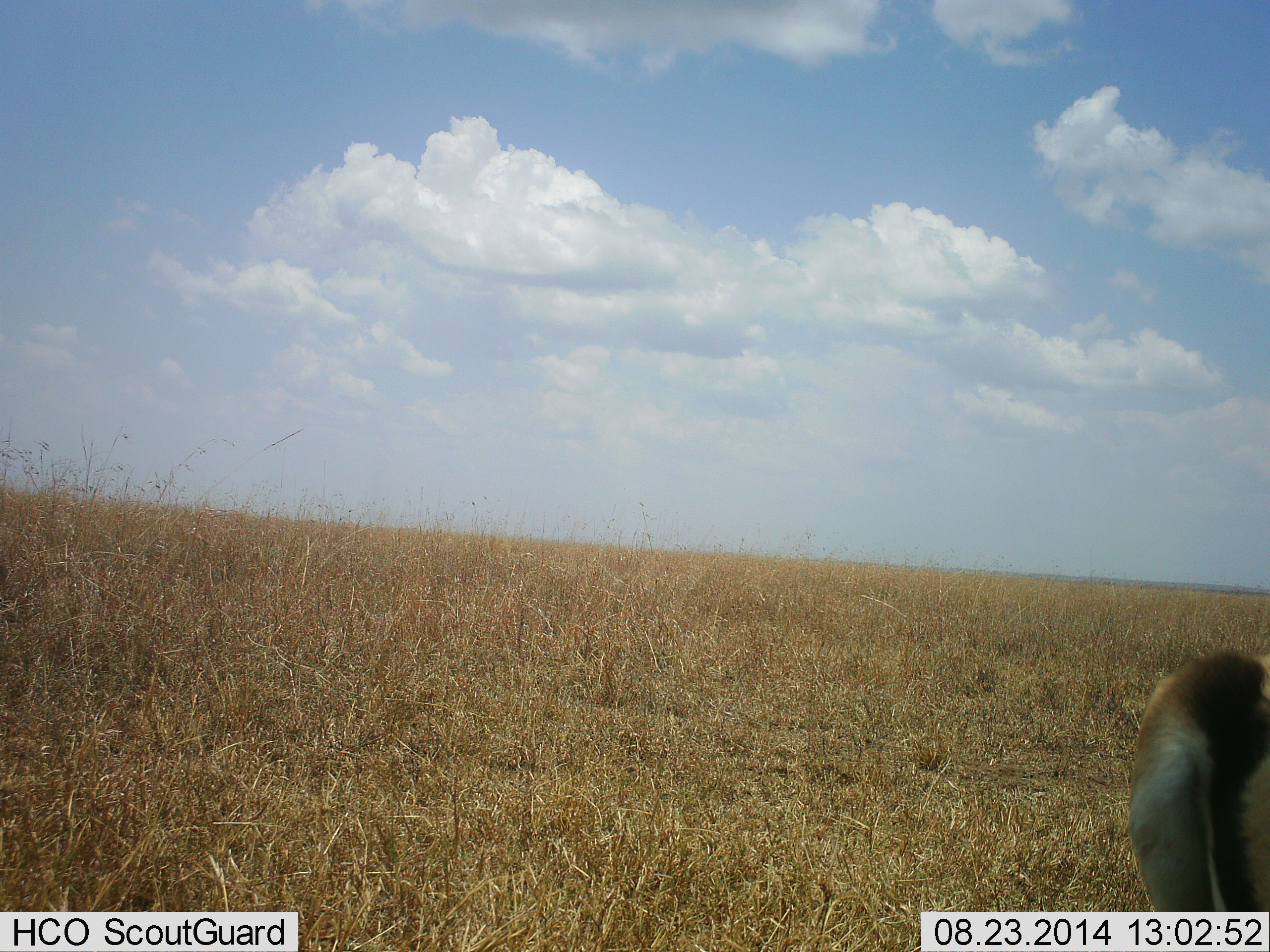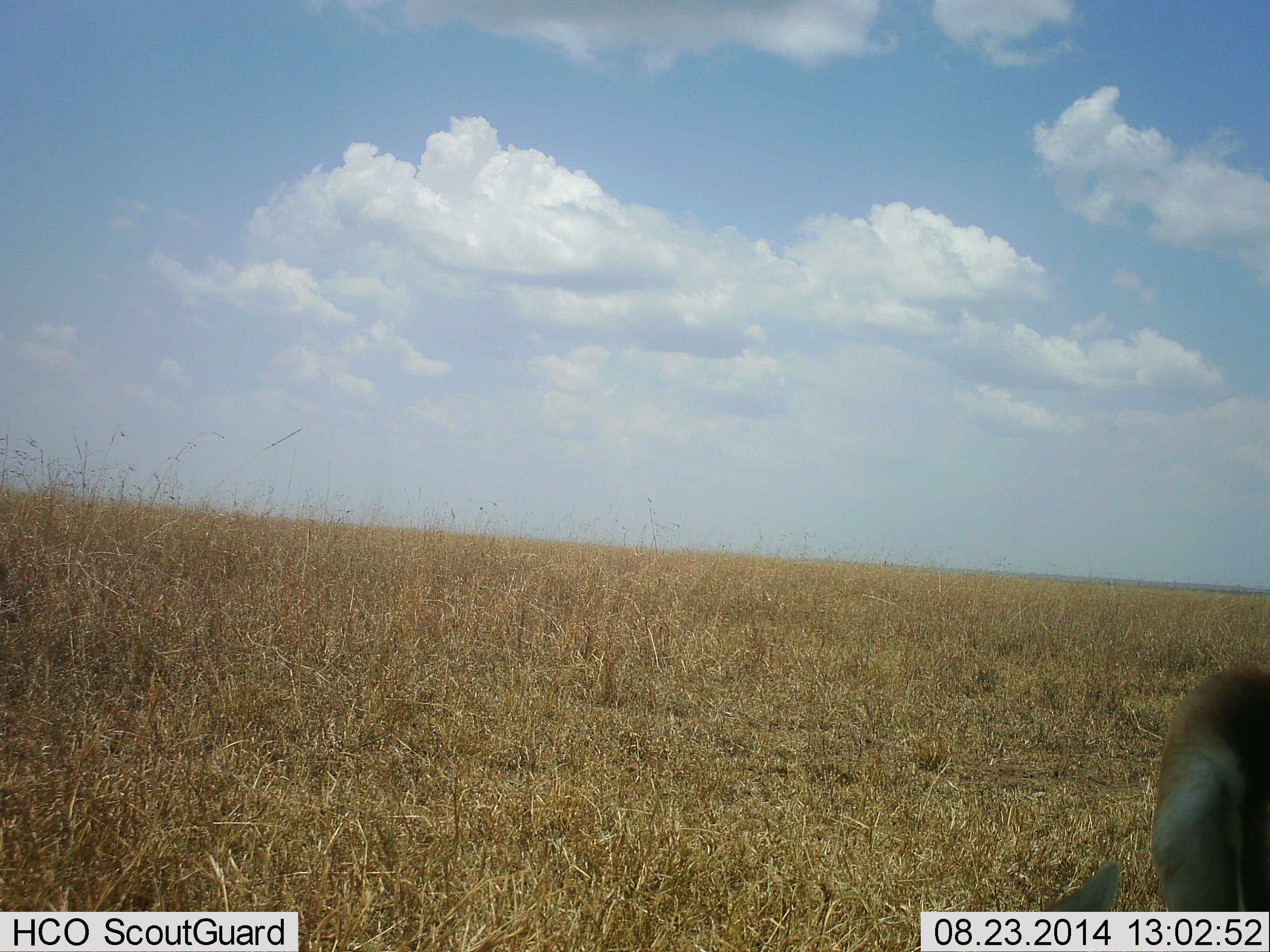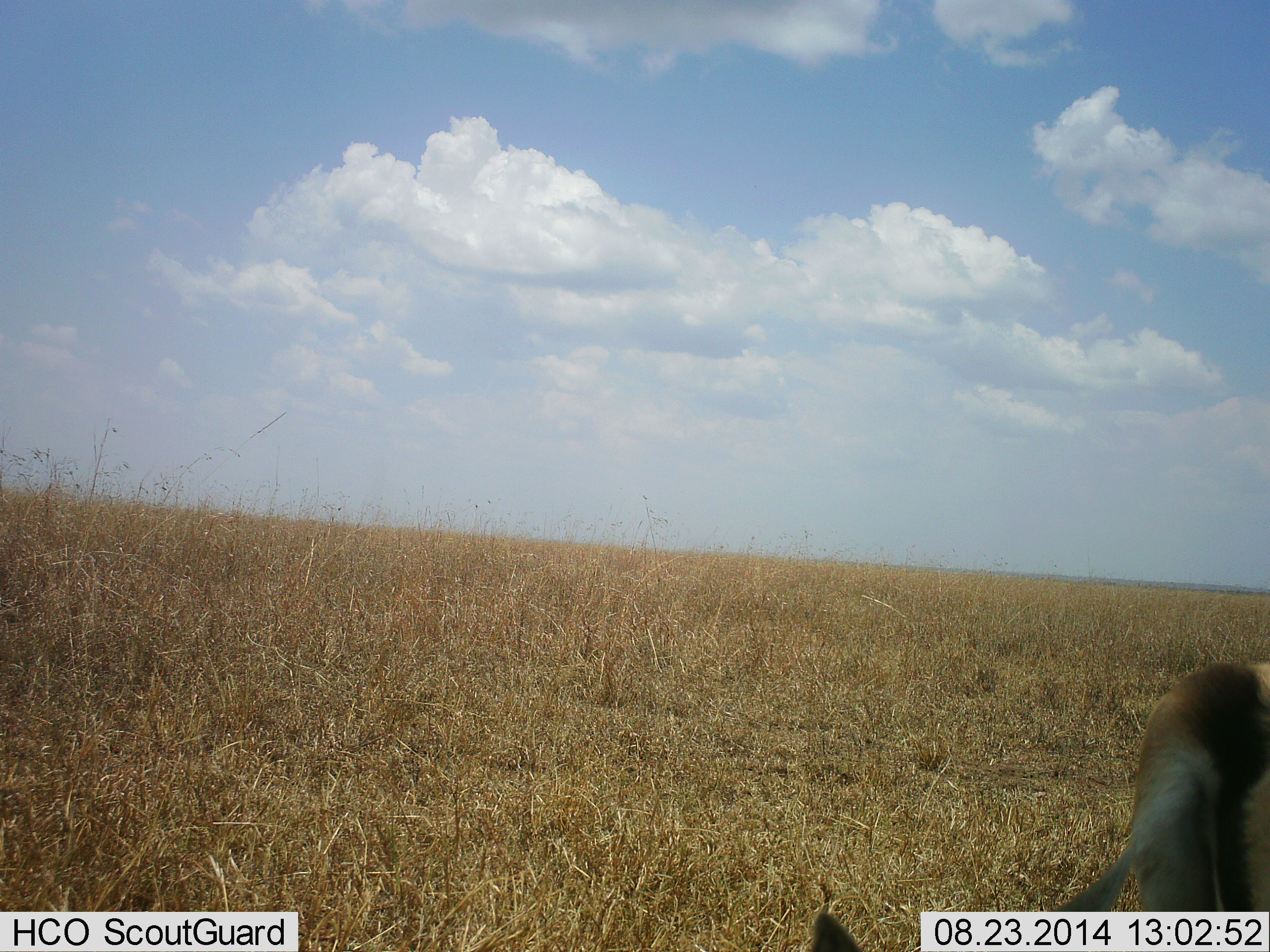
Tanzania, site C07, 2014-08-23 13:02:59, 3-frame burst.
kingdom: Animalia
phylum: Chordata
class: Mammalia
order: Artiodactyla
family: Bovidae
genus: Eudorcas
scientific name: Eudorcas thomsonii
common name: thomson's gazelle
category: gazellethomsons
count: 1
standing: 60%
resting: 0%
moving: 10%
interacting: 0%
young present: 0%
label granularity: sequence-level